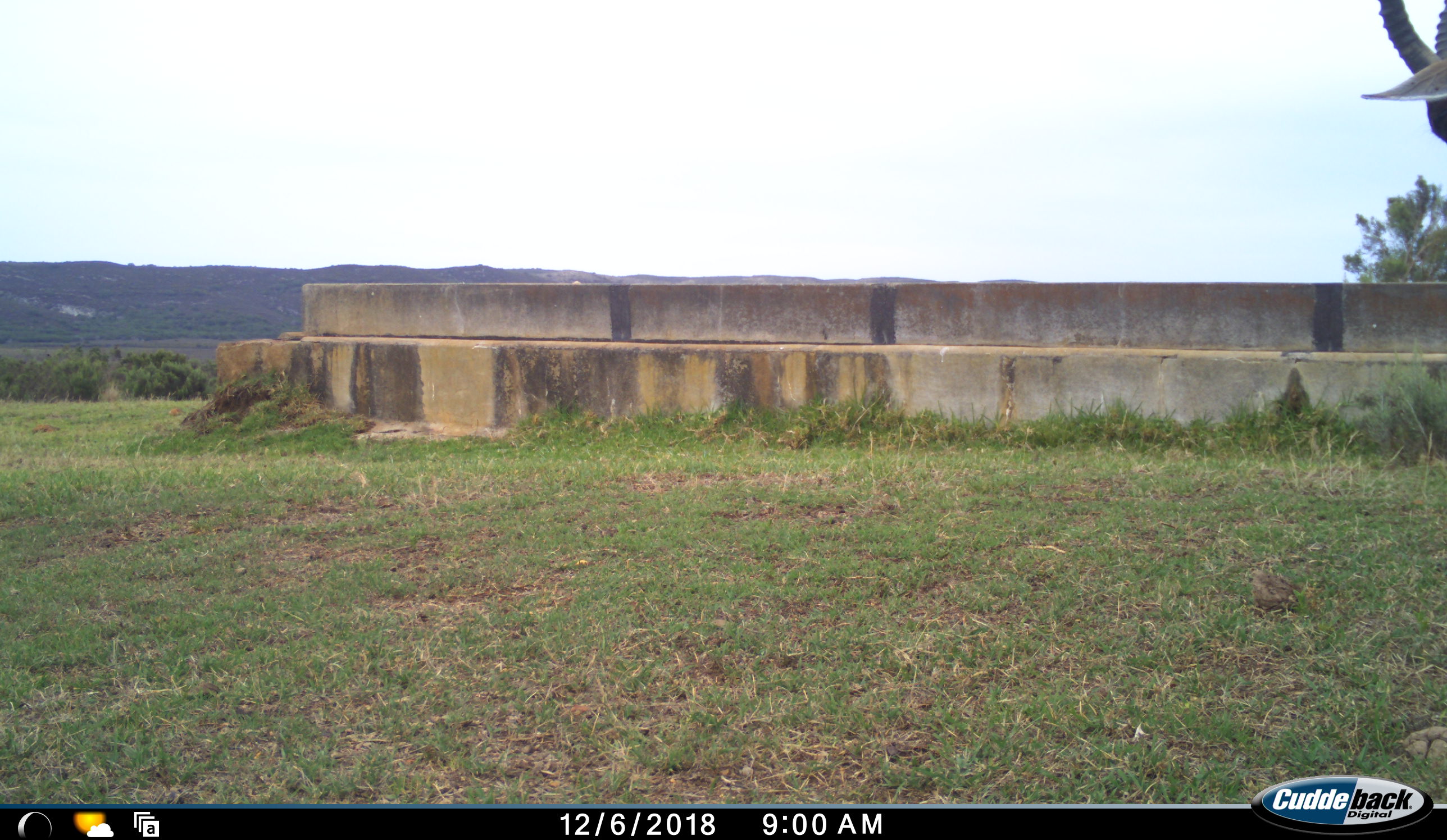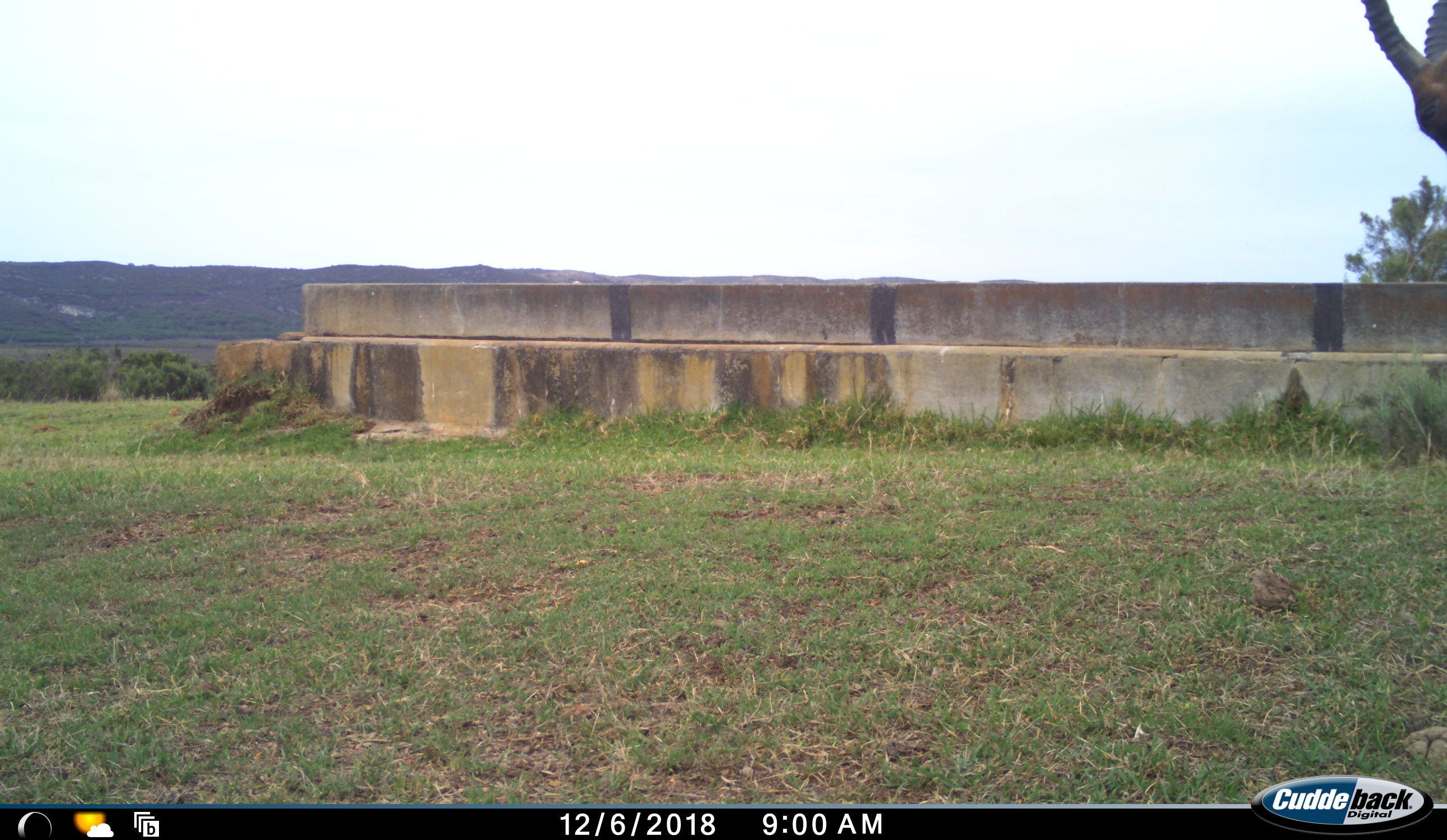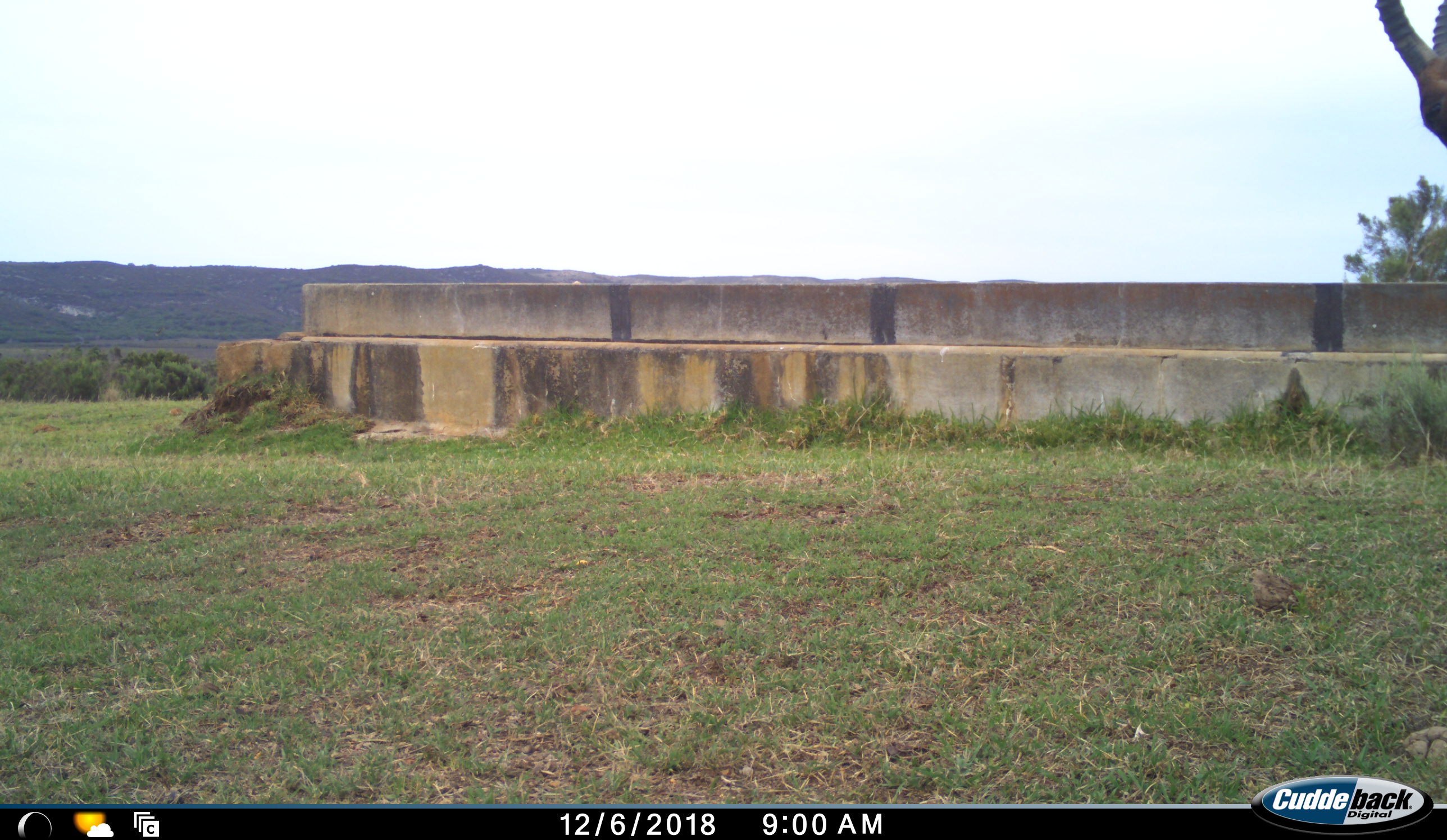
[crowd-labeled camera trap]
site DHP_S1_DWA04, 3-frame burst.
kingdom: Animalia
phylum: Chordata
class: Mammalia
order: Artiodactyla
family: Bovidae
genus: Damaliscus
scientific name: Damaliscus pygargus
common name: bontebok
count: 1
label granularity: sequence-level